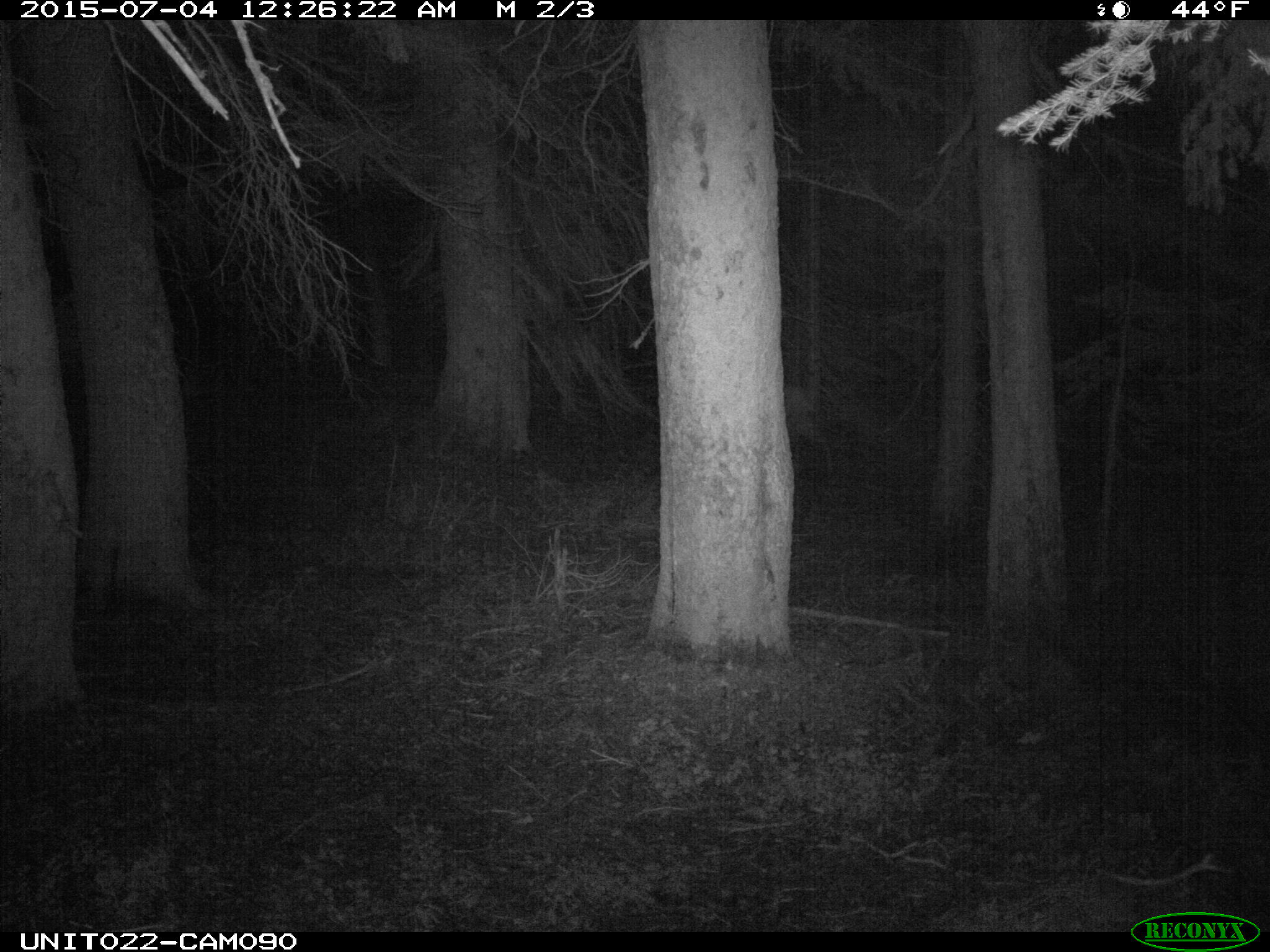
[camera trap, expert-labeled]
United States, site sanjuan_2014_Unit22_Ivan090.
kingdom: Animalia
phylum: Chordata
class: Mammalia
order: Artiodactyla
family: Cervidae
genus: Cervus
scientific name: Cervus elaphus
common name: red deer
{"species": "Cervus elaphus (red deer)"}